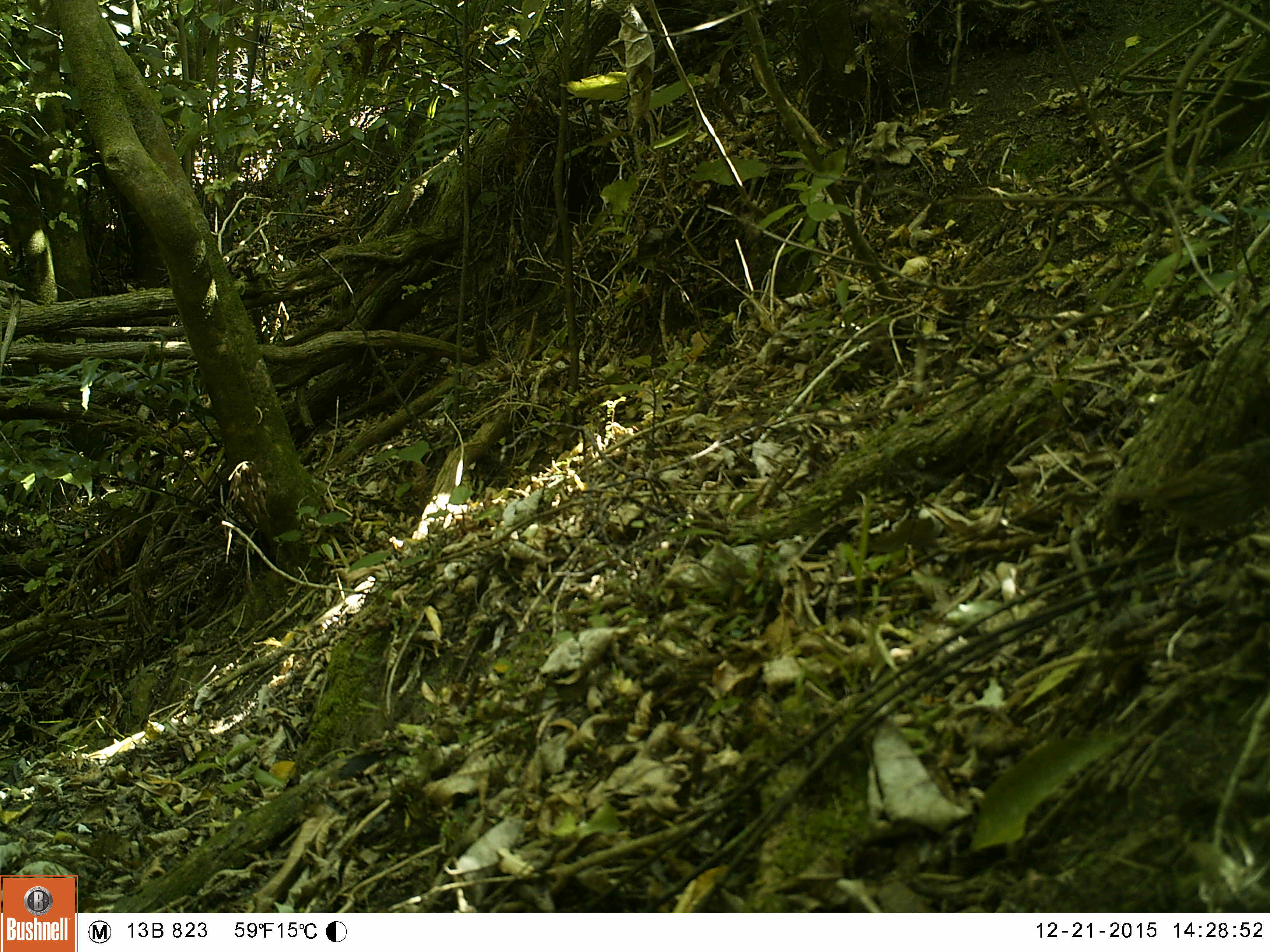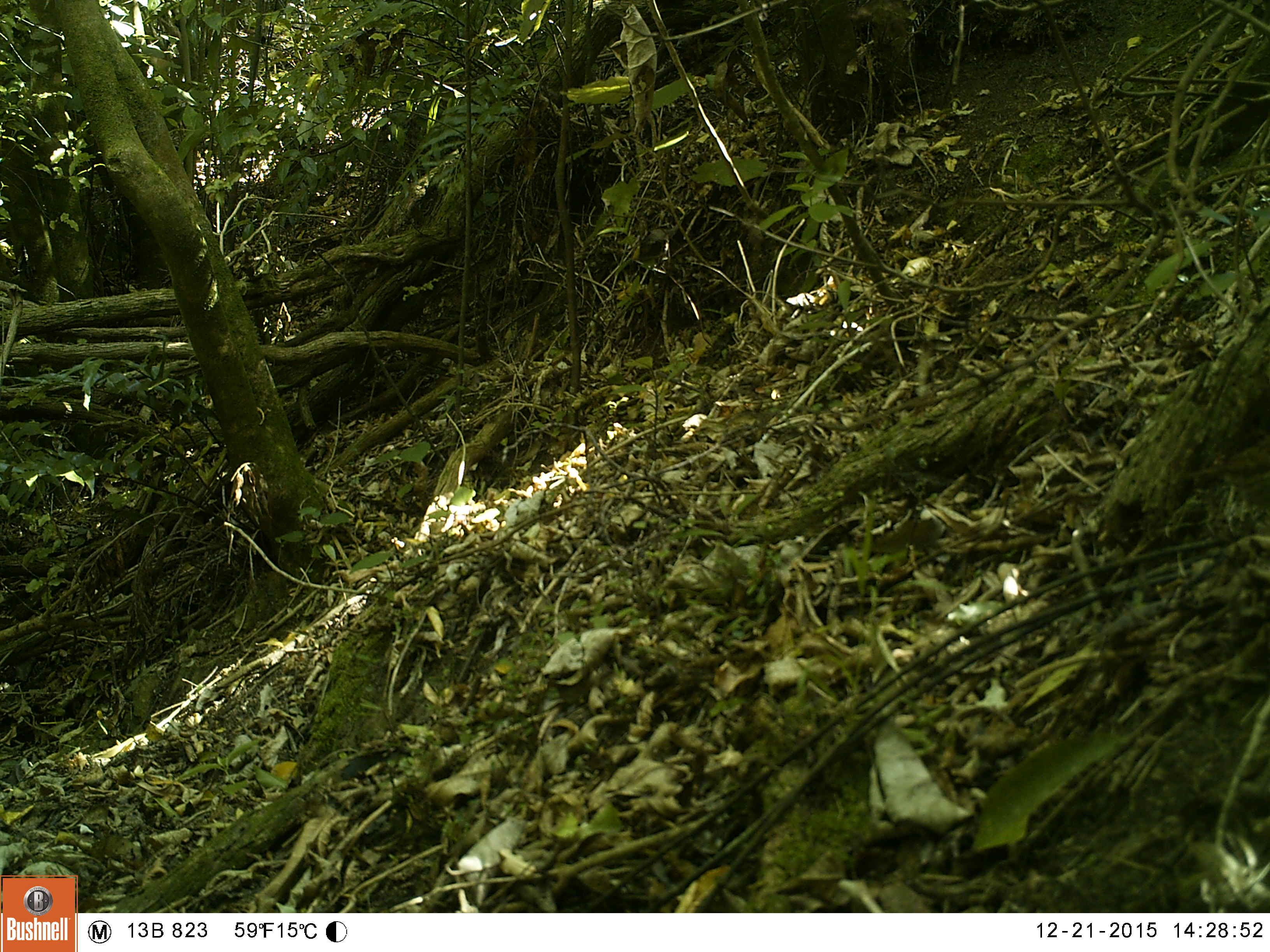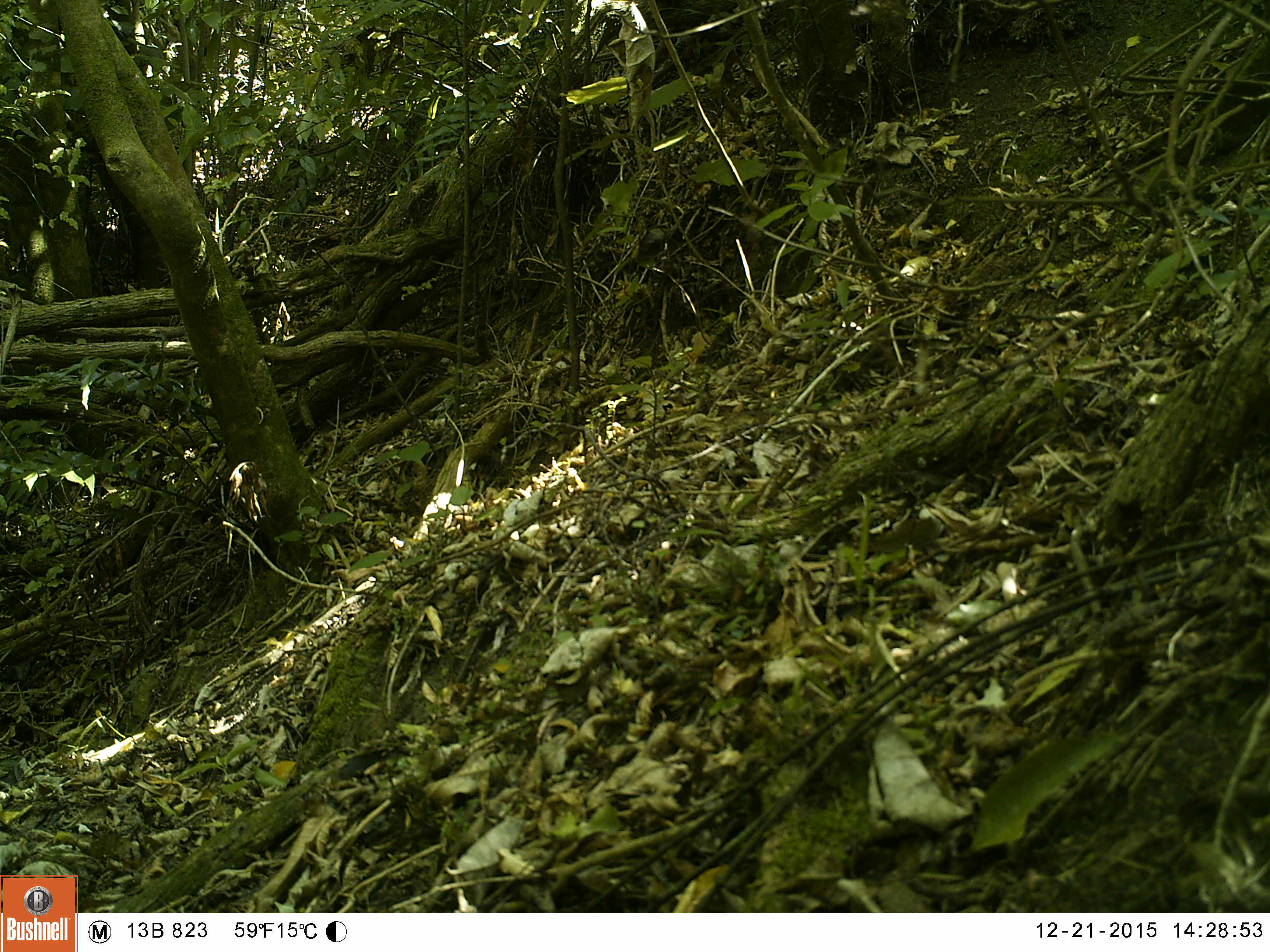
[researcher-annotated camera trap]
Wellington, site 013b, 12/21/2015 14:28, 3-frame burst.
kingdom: Animalia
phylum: Chordata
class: Aves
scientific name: Aves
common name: bird